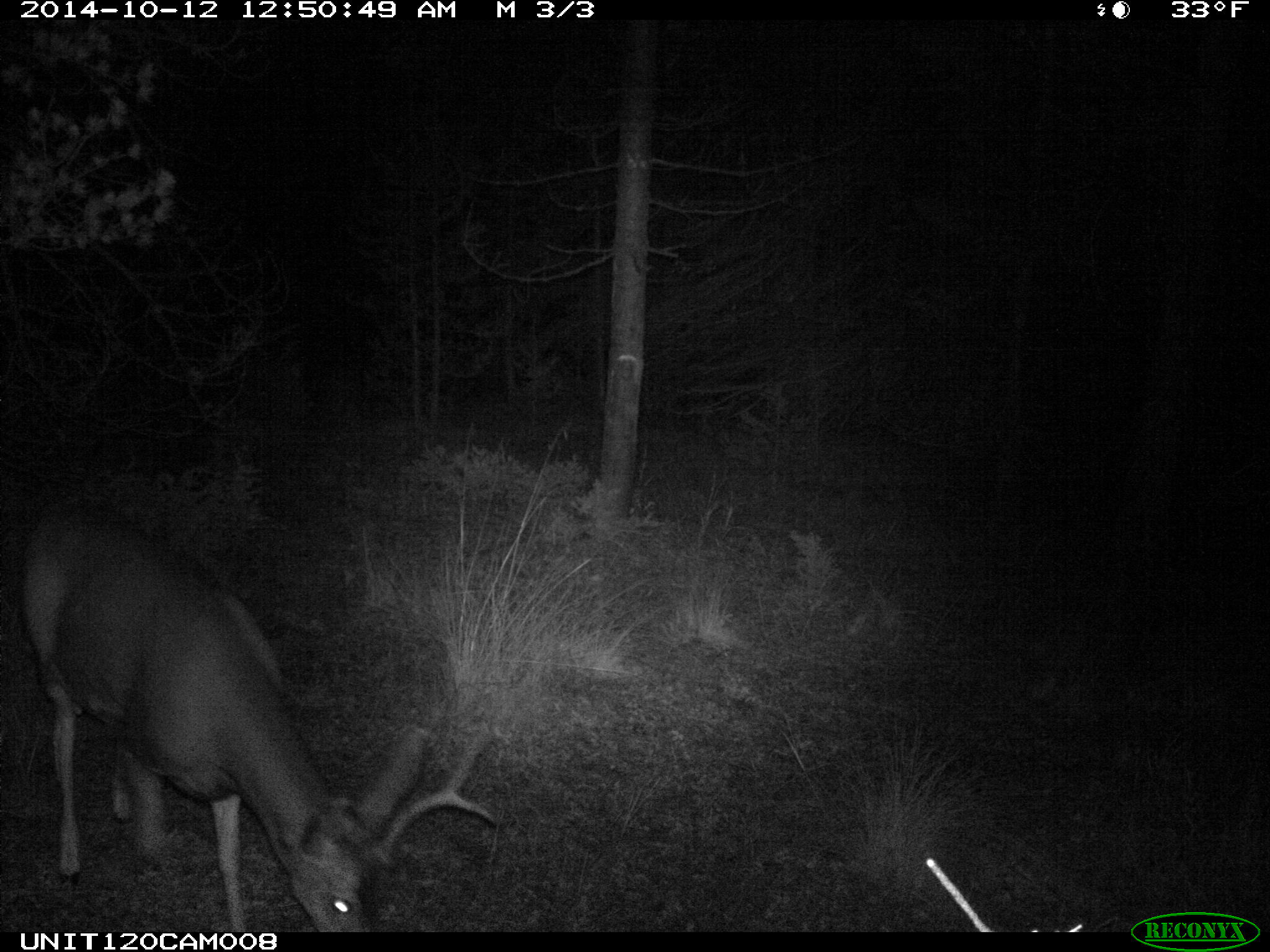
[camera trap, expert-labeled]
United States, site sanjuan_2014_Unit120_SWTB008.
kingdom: Animalia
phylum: Chordata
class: Mammalia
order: Artiodactyla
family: Cervidae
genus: Odocoileus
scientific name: Odocoileus hemionus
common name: mule deer